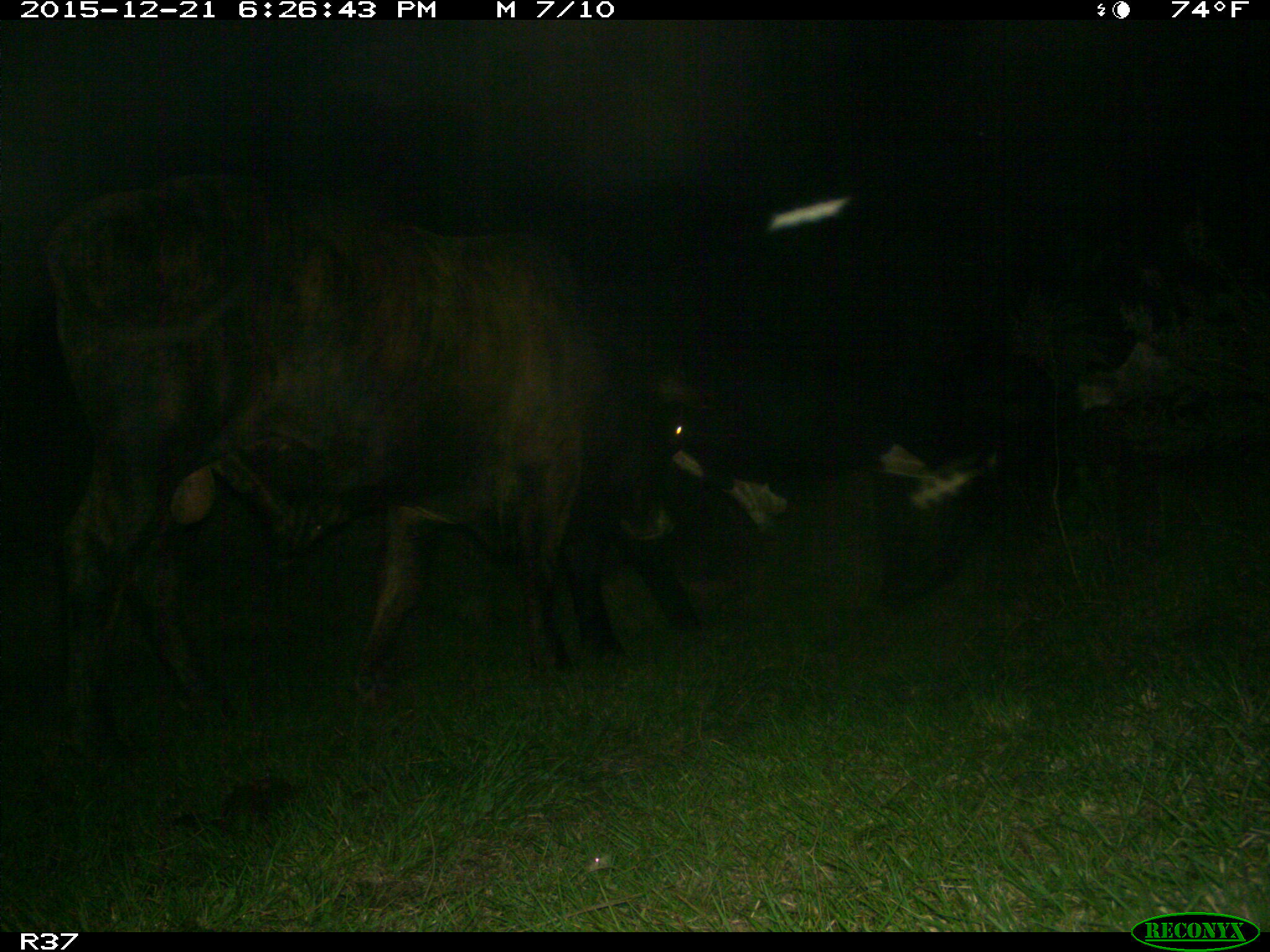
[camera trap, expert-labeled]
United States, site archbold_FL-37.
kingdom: Animalia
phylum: Chordata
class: Mammalia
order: Artiodactyla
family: Bovidae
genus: Bos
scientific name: Bos taurus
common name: domestic cow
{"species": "Bos taurus (domestic cow)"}